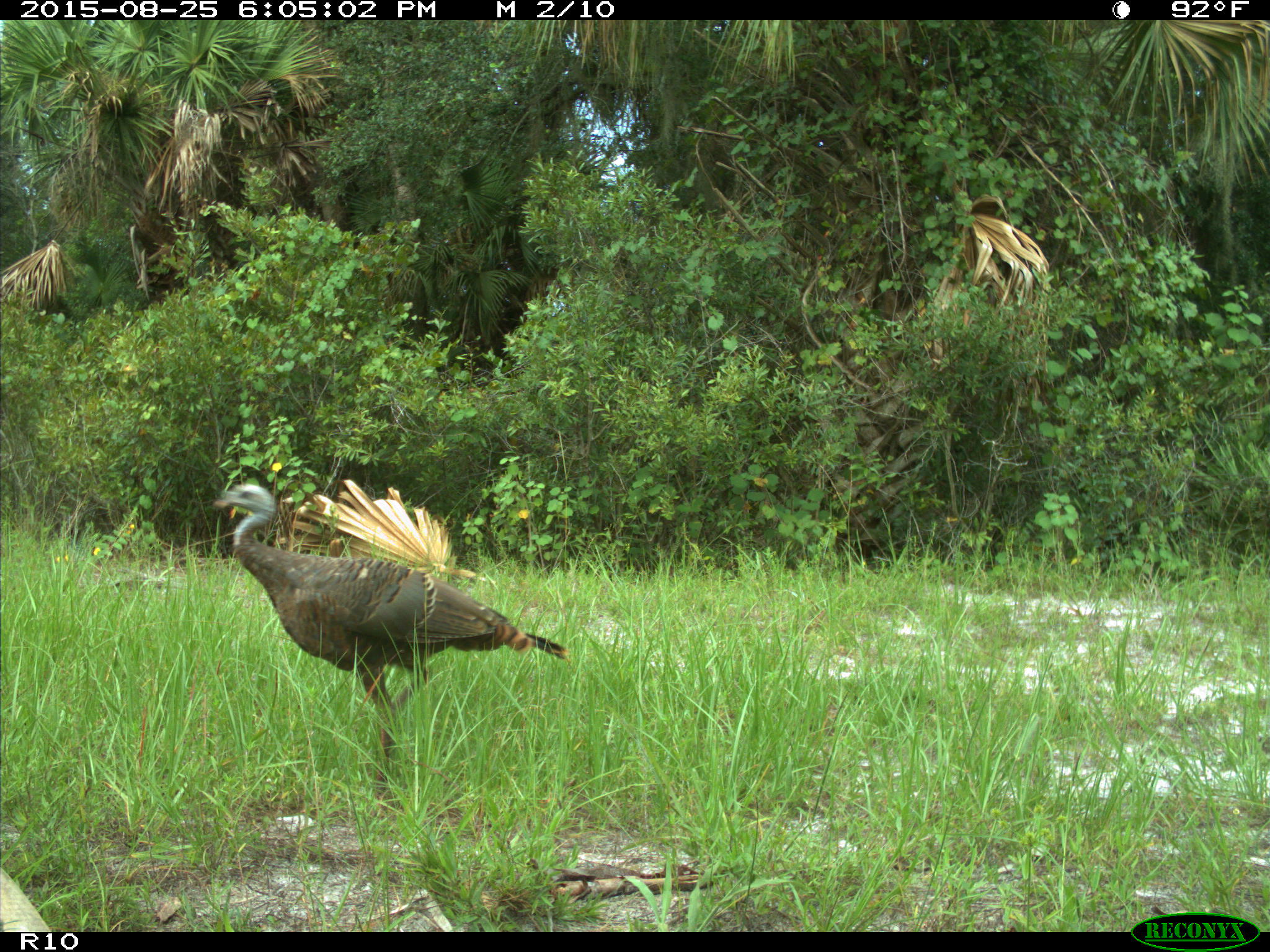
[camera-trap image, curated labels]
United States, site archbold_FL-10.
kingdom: Animalia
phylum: Chordata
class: Aves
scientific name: Aves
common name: birds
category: unidentified bird